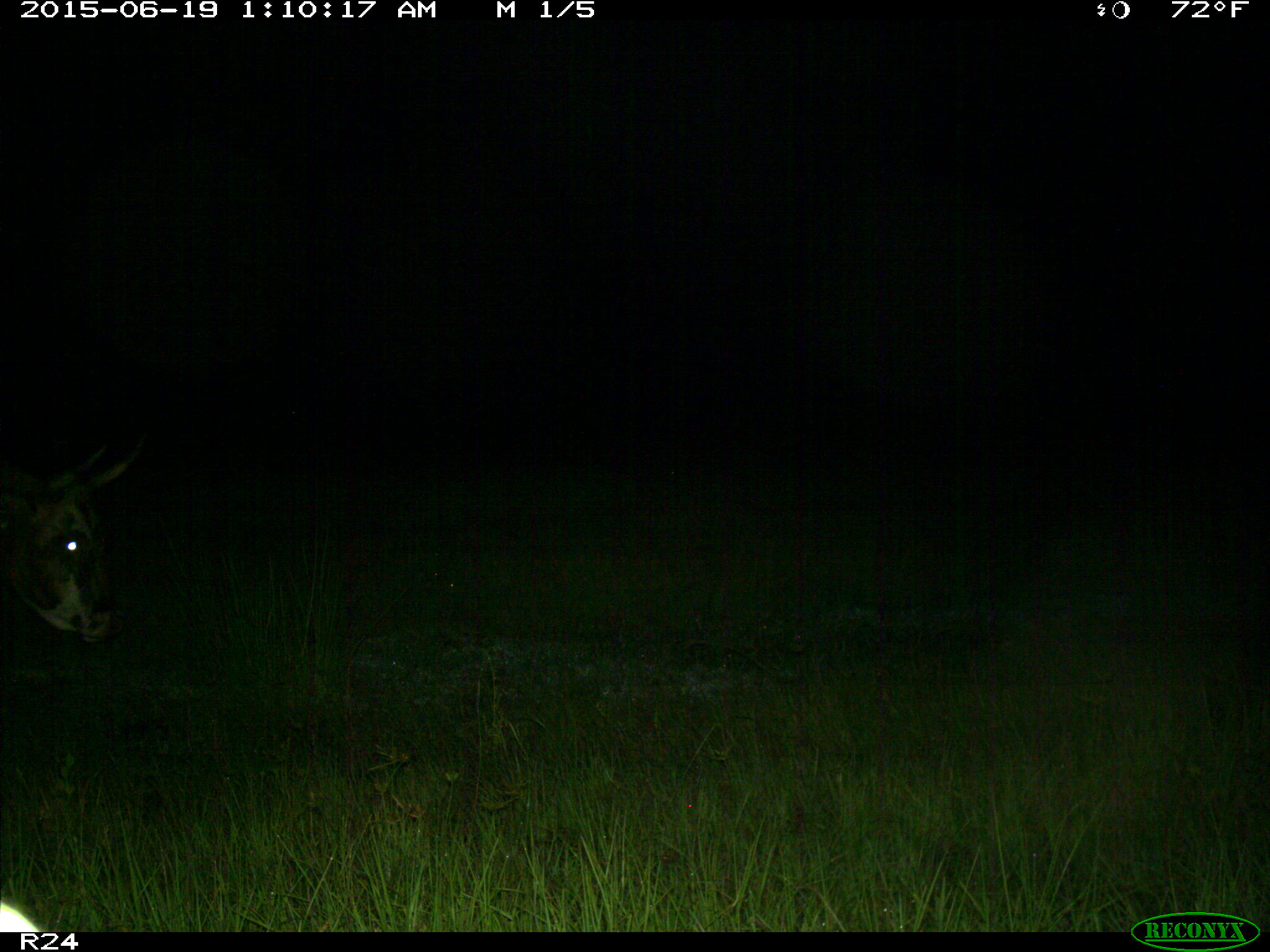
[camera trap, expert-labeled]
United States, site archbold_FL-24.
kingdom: Animalia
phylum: Chordata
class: Mammalia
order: Artiodactyla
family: Bovidae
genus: Bos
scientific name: Bos taurus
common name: domestic cow